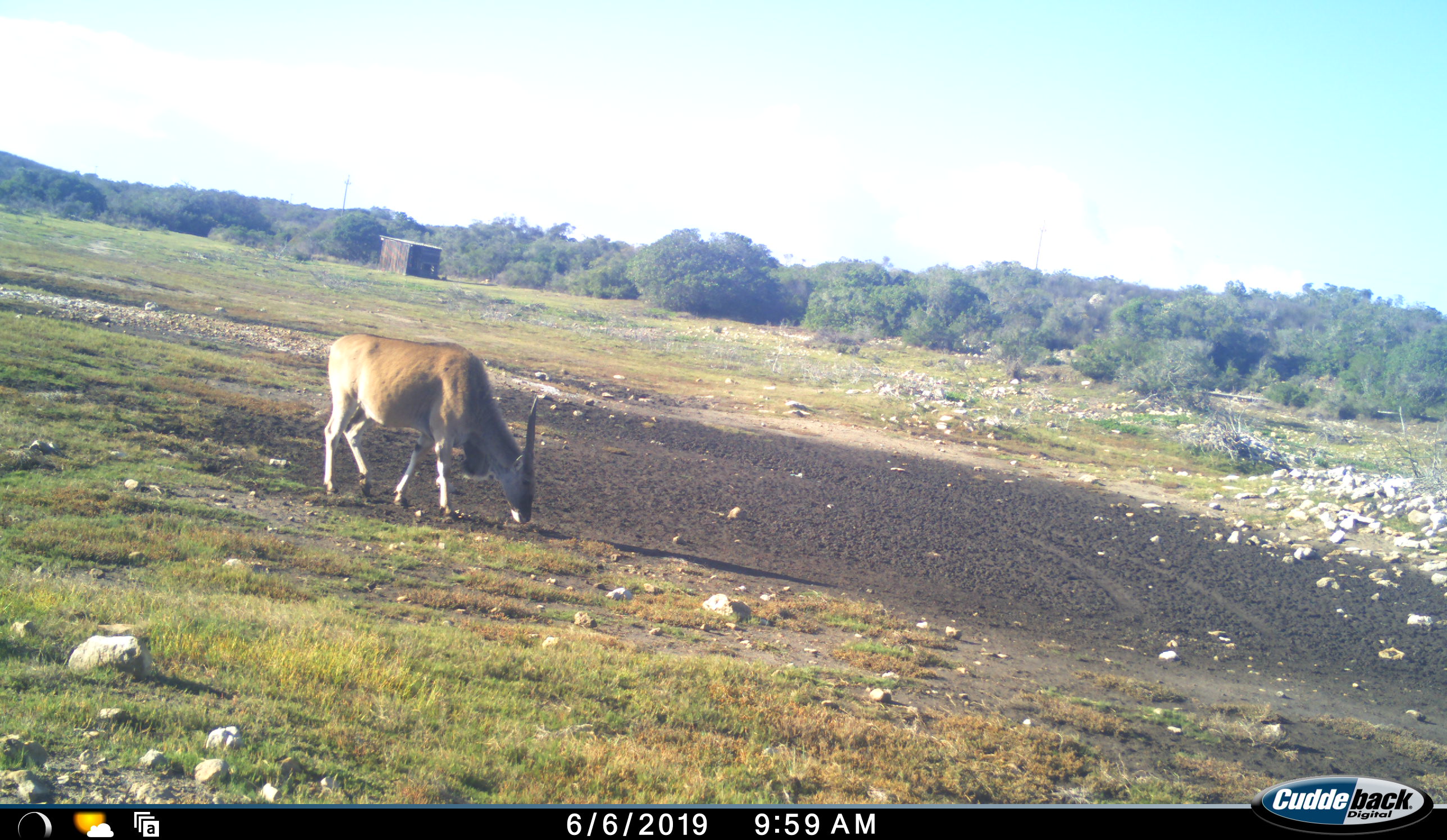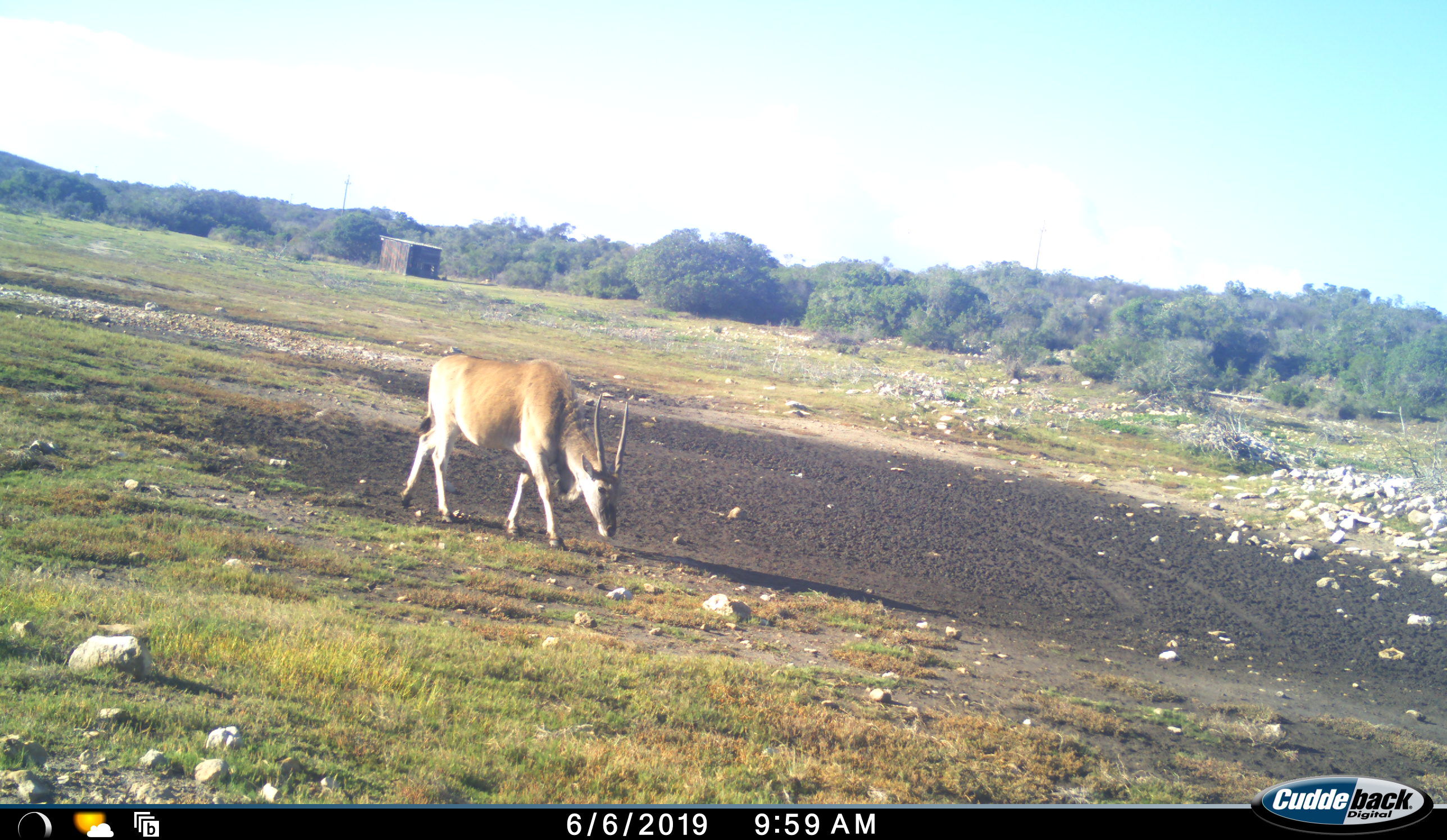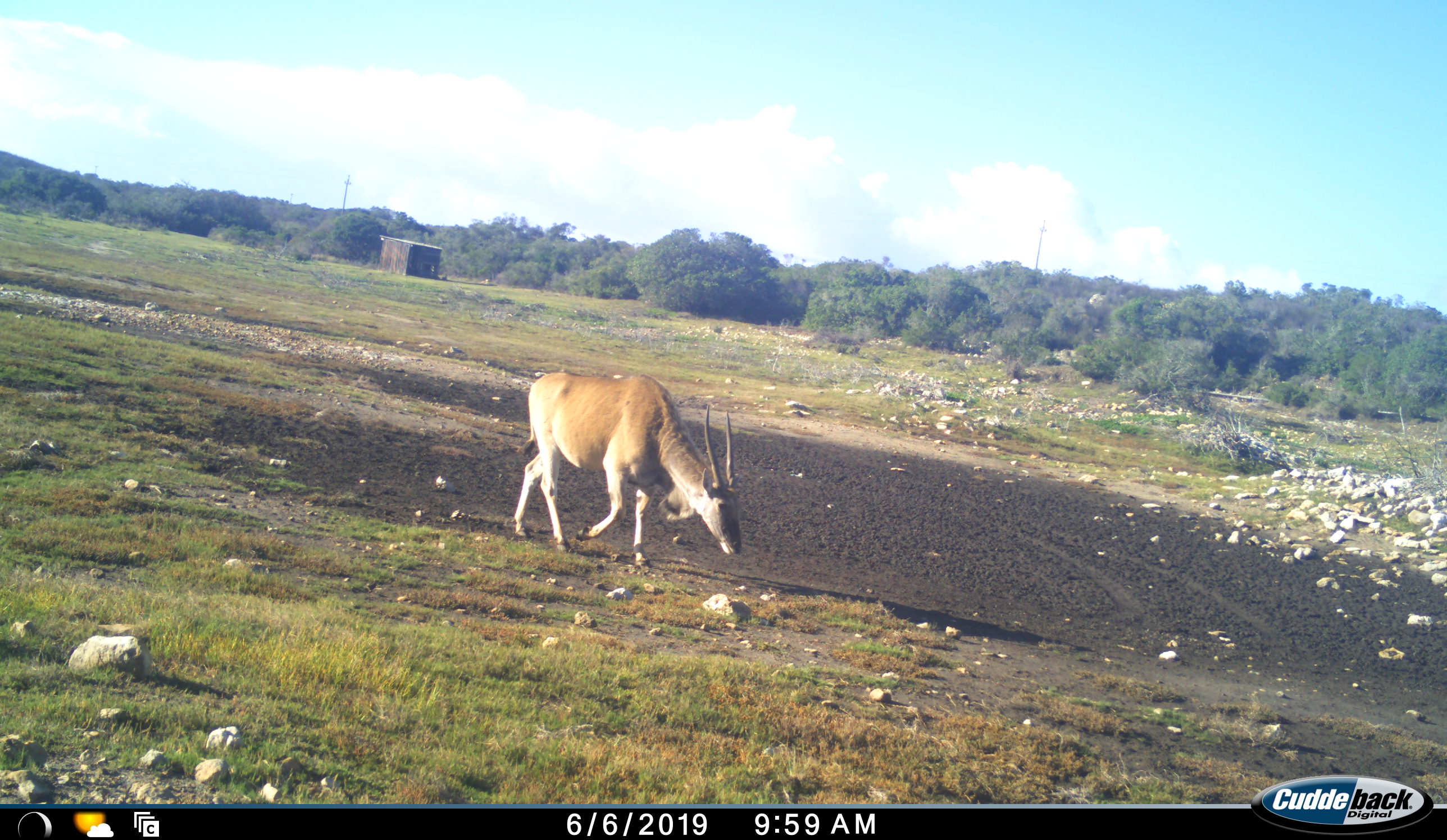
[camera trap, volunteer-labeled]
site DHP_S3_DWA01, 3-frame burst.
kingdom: Animalia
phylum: Chordata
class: Mammalia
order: Artiodactyla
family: Bovidae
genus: Tragelaphus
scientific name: Tragelaphus oryx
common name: eland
Eland (Tragelaphus oryx), count 1. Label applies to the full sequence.